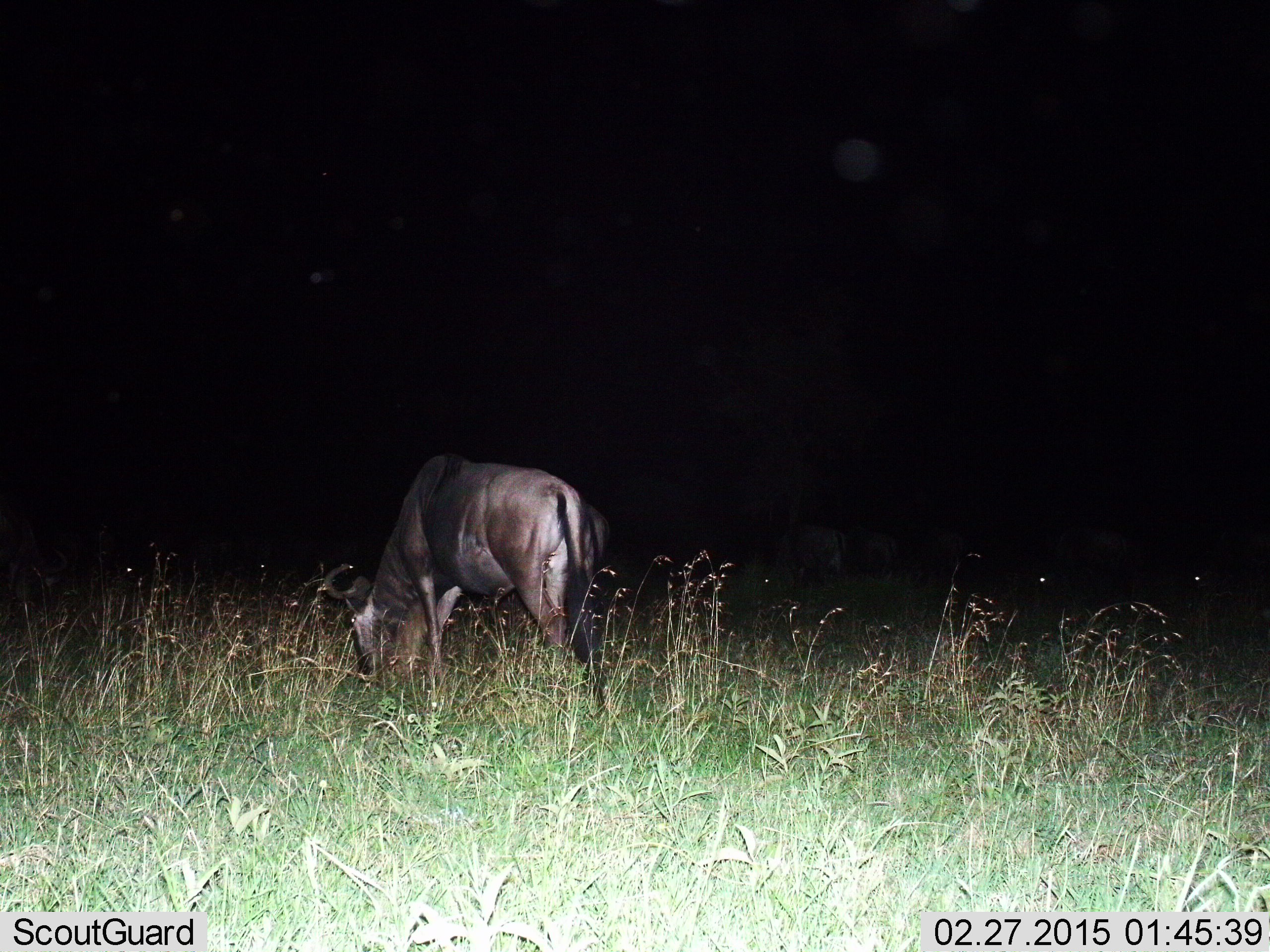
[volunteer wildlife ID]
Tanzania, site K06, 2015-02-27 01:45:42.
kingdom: Animalia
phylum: Chordata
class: Mammalia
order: Artiodactyla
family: Bovidae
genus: Connochaetes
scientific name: Connochaetes taurinus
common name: blue wildebeest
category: wildebeest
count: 1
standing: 10%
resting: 0%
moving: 0%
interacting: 0%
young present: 0%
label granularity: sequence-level